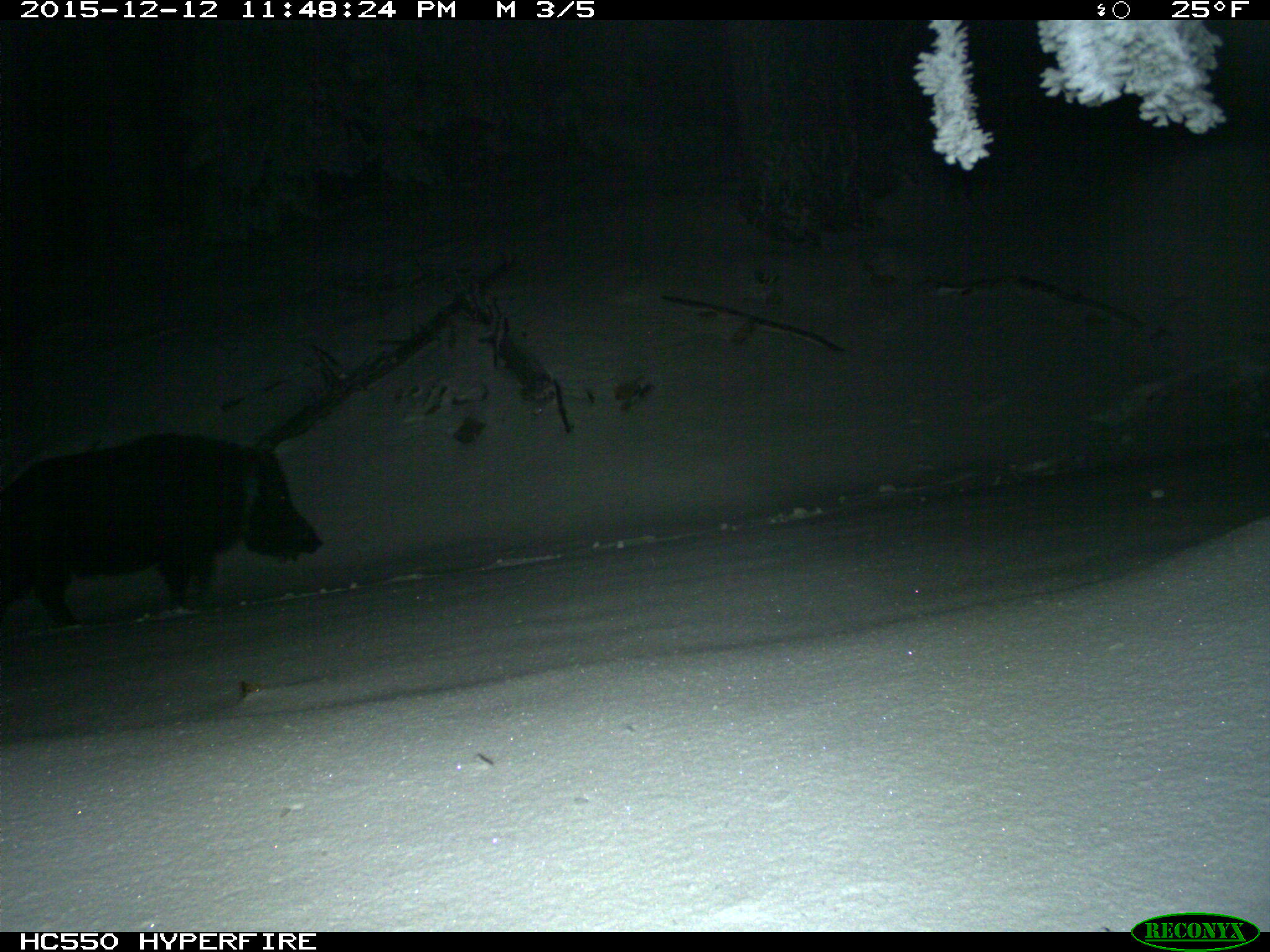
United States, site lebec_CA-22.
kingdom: Animalia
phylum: Chordata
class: Mammalia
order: Artiodactyla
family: Suidae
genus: Sus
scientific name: Sus scrofa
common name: wild boar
Sus scrofa (wild boar).